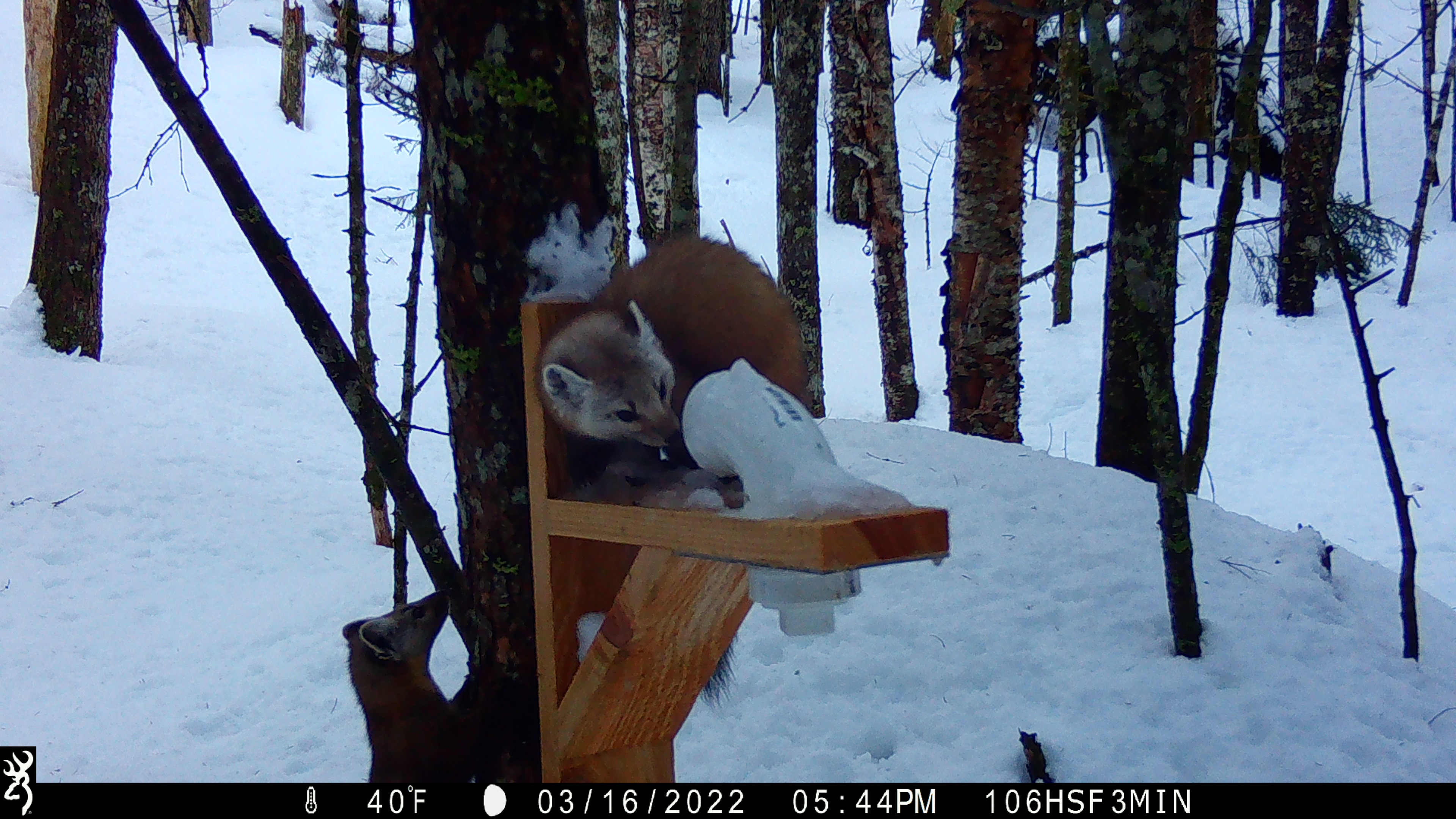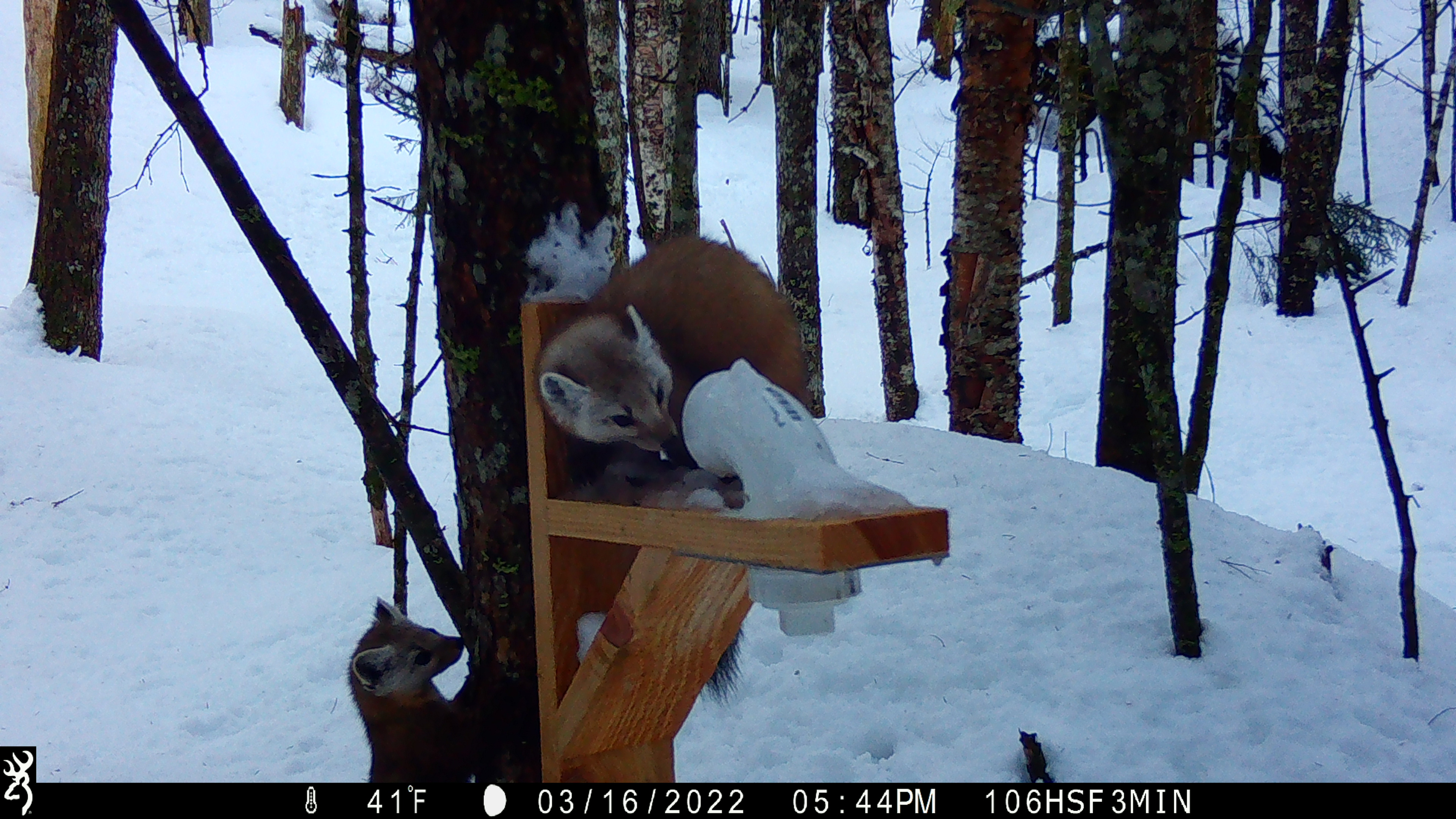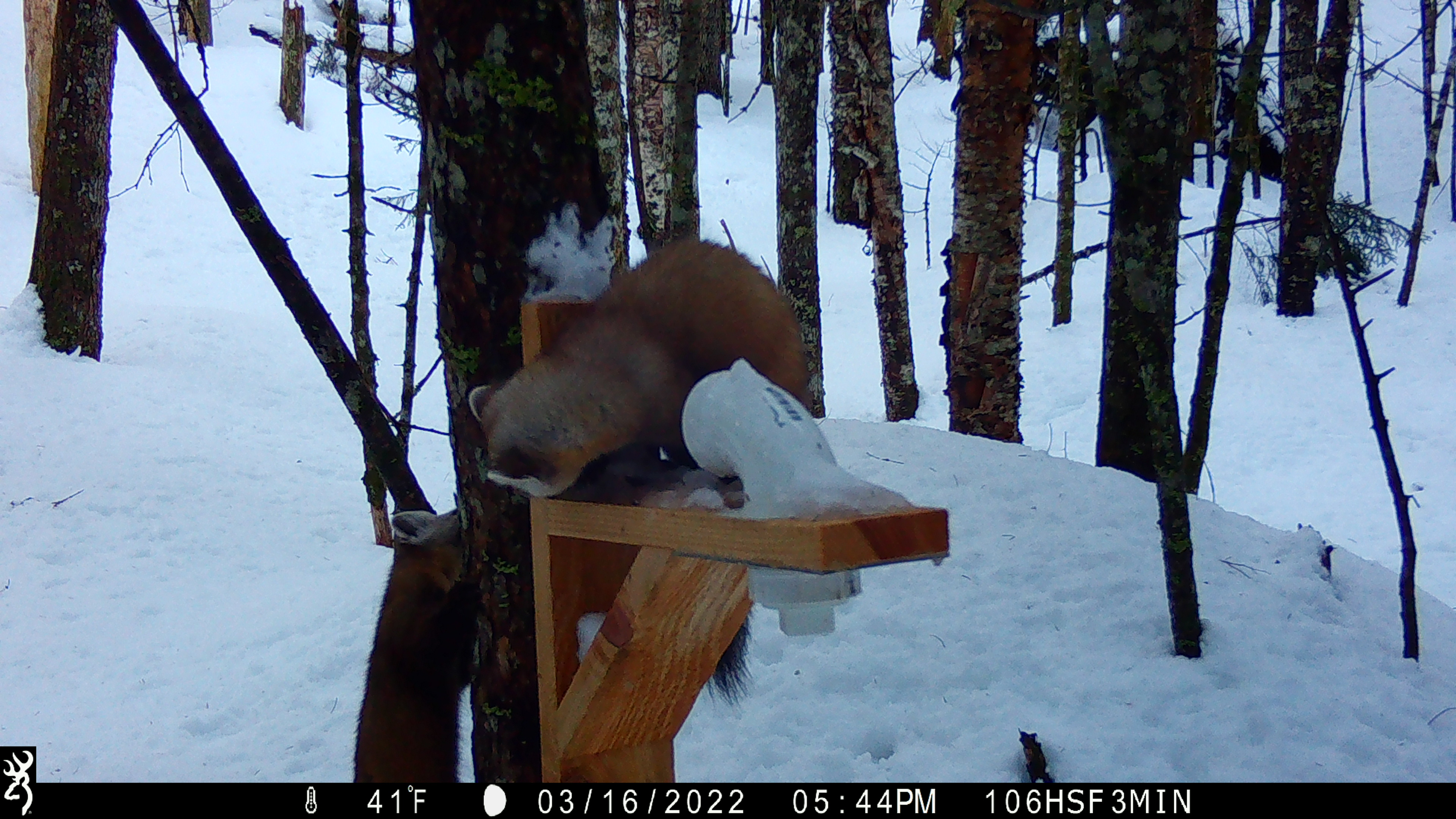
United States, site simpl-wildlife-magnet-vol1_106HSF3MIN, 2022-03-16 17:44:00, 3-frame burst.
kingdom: Animalia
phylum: Chordata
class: Mammalia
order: Carnivora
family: Mustelidae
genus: Martes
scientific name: Martes americana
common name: american marten